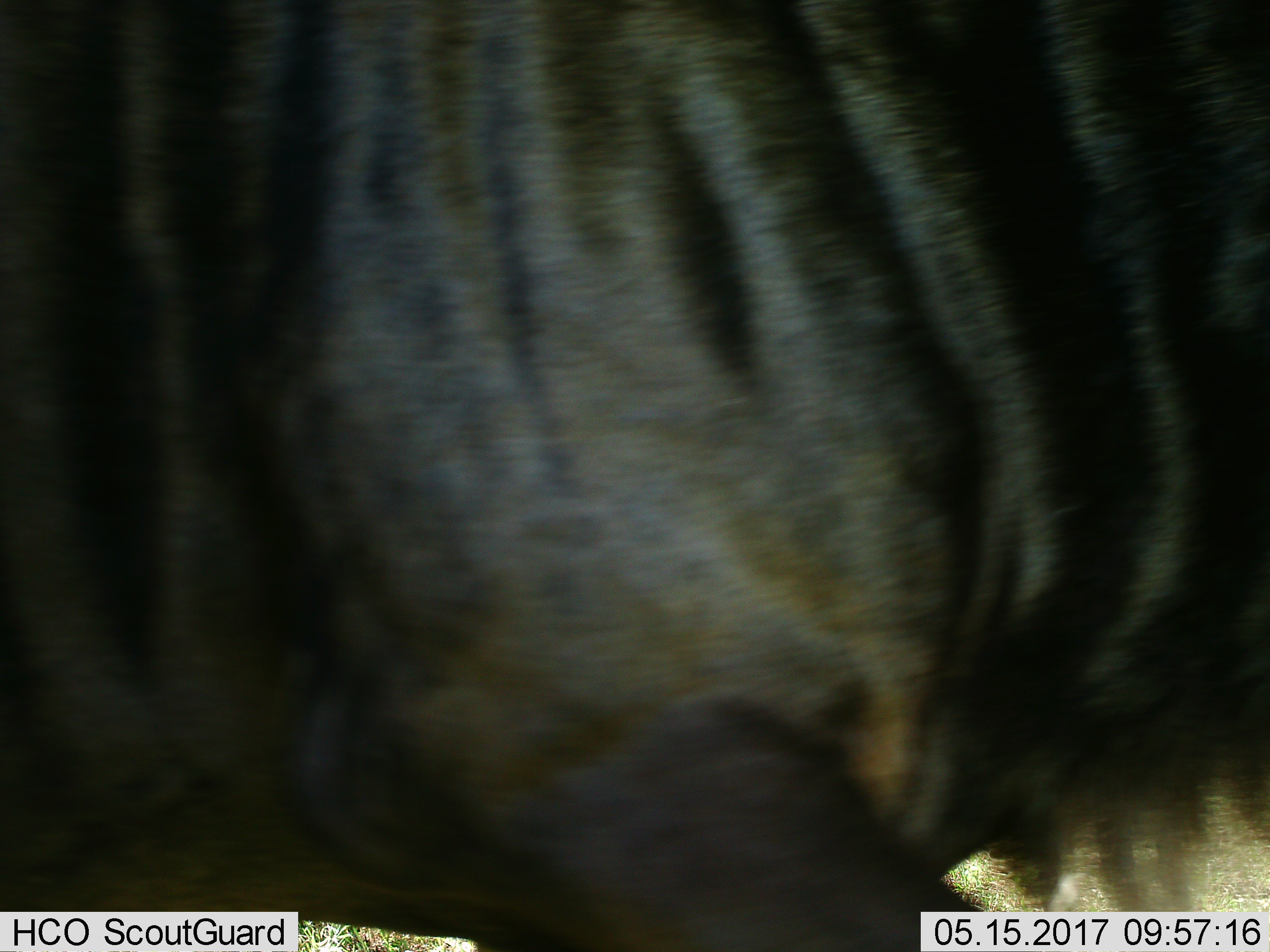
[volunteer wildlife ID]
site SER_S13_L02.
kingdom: Animalia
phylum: Chordata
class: Mammalia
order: Artiodactyla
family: Bovidae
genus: Connochaetes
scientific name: Connochaetes taurinus taurinus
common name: blue wildebeest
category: wildebeestblue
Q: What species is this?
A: Wildebeestblue (blue wildebeest) (Connochaetes taurinus taurinus).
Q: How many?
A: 1.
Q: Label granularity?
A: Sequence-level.